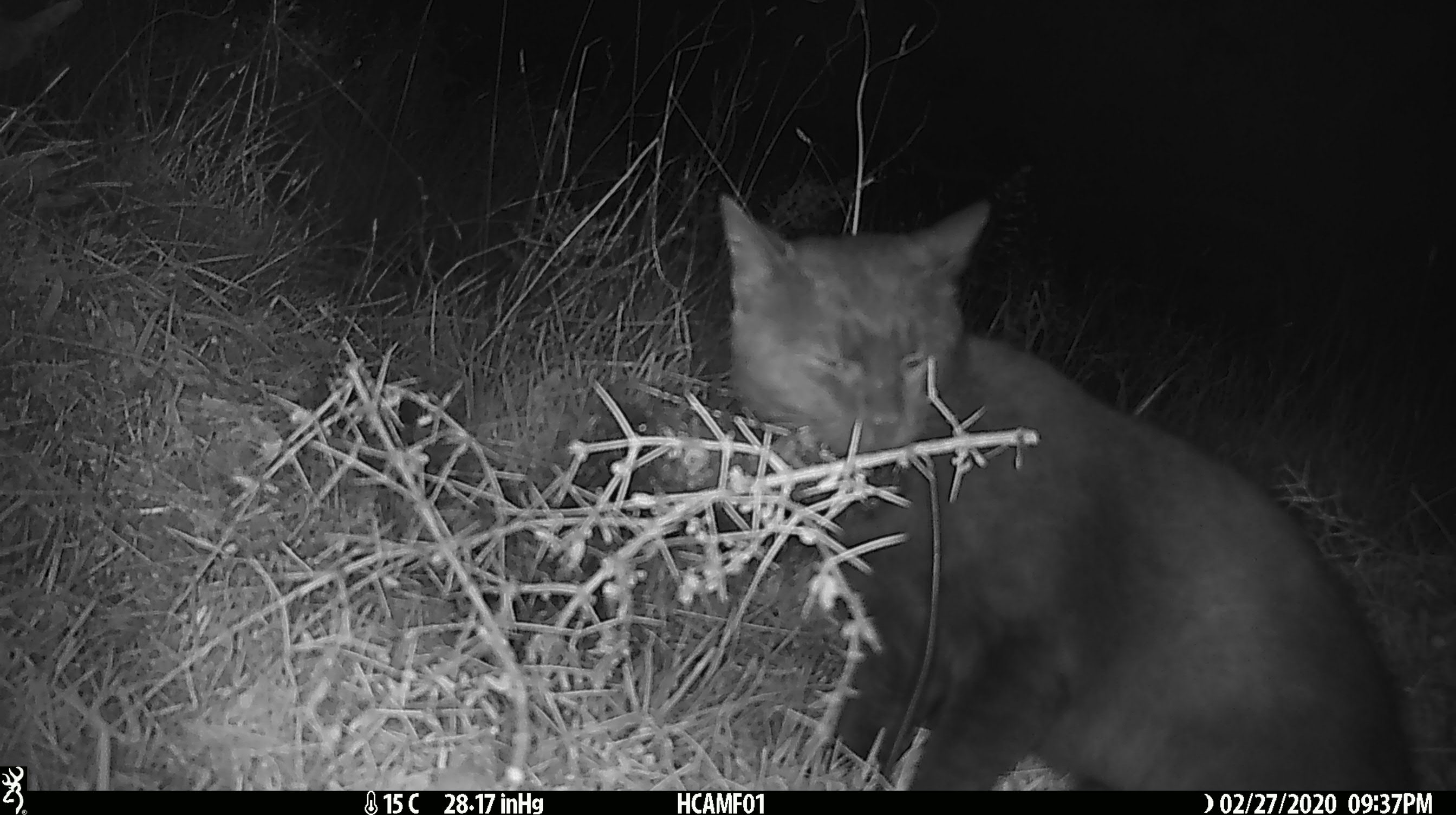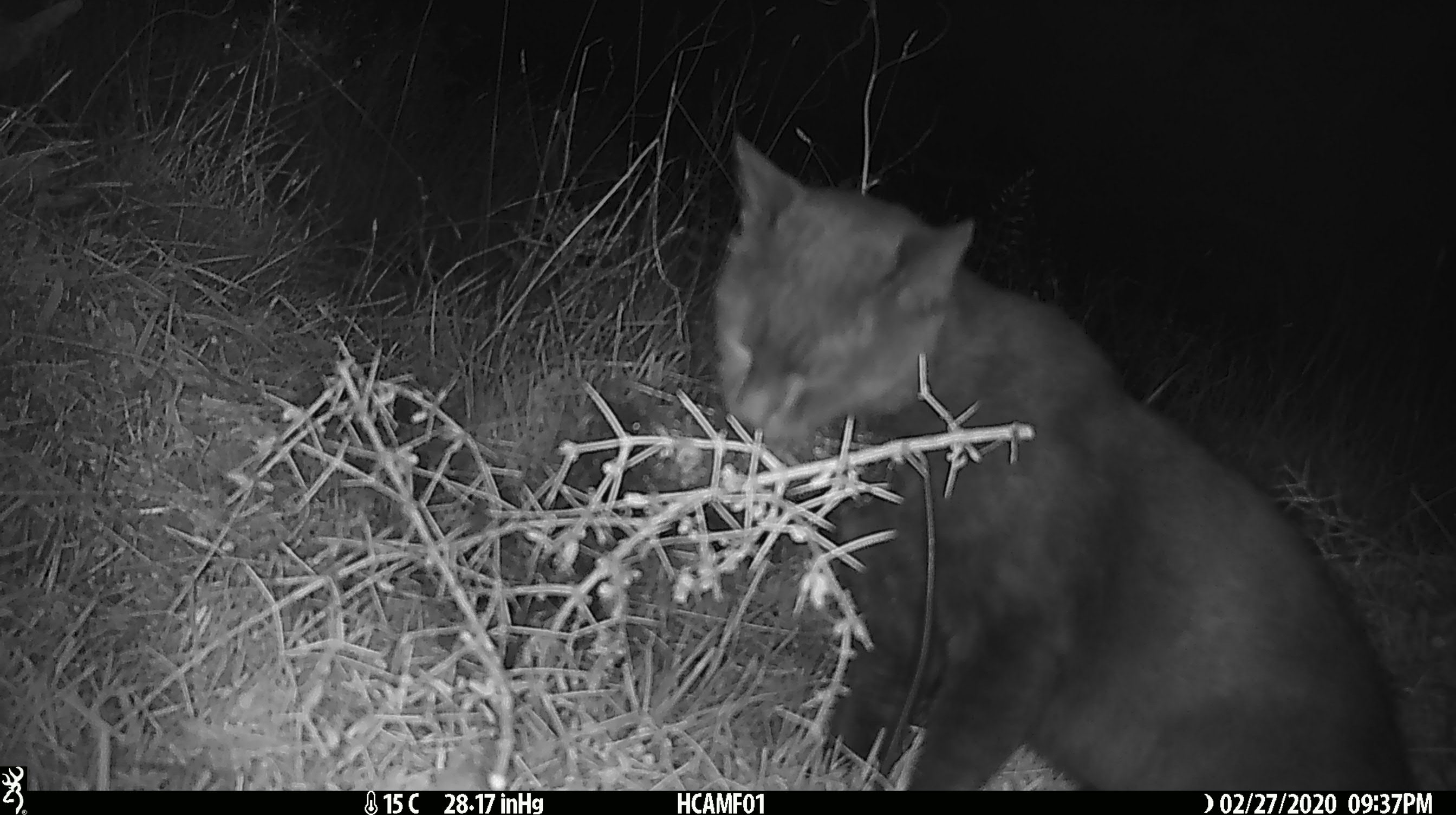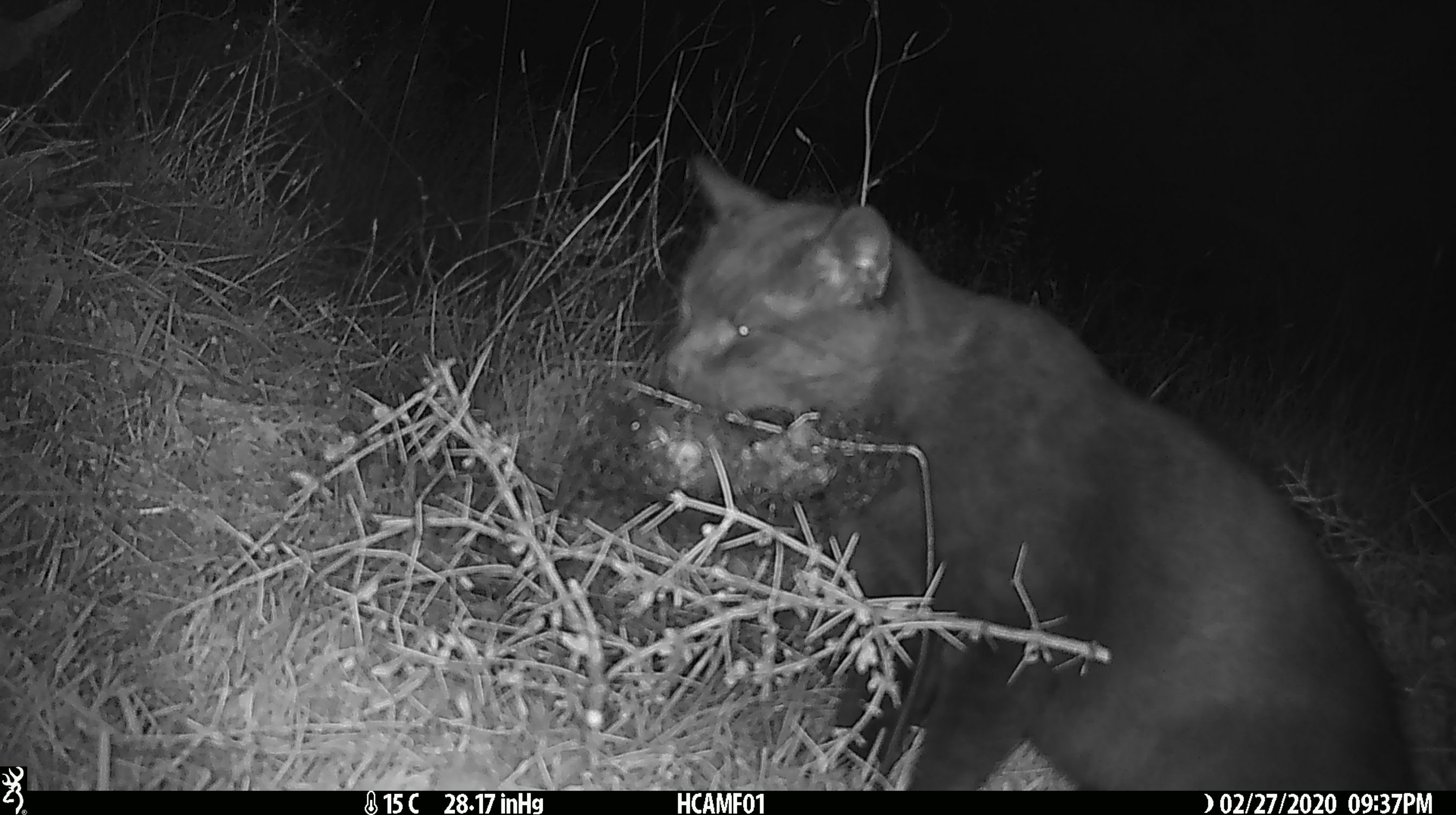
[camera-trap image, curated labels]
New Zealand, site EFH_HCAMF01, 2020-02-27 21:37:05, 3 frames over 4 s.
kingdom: Animalia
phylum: Chordata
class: Mammalia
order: Carnivora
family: Felidae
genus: Felis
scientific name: Felis catus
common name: domestic cat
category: cat